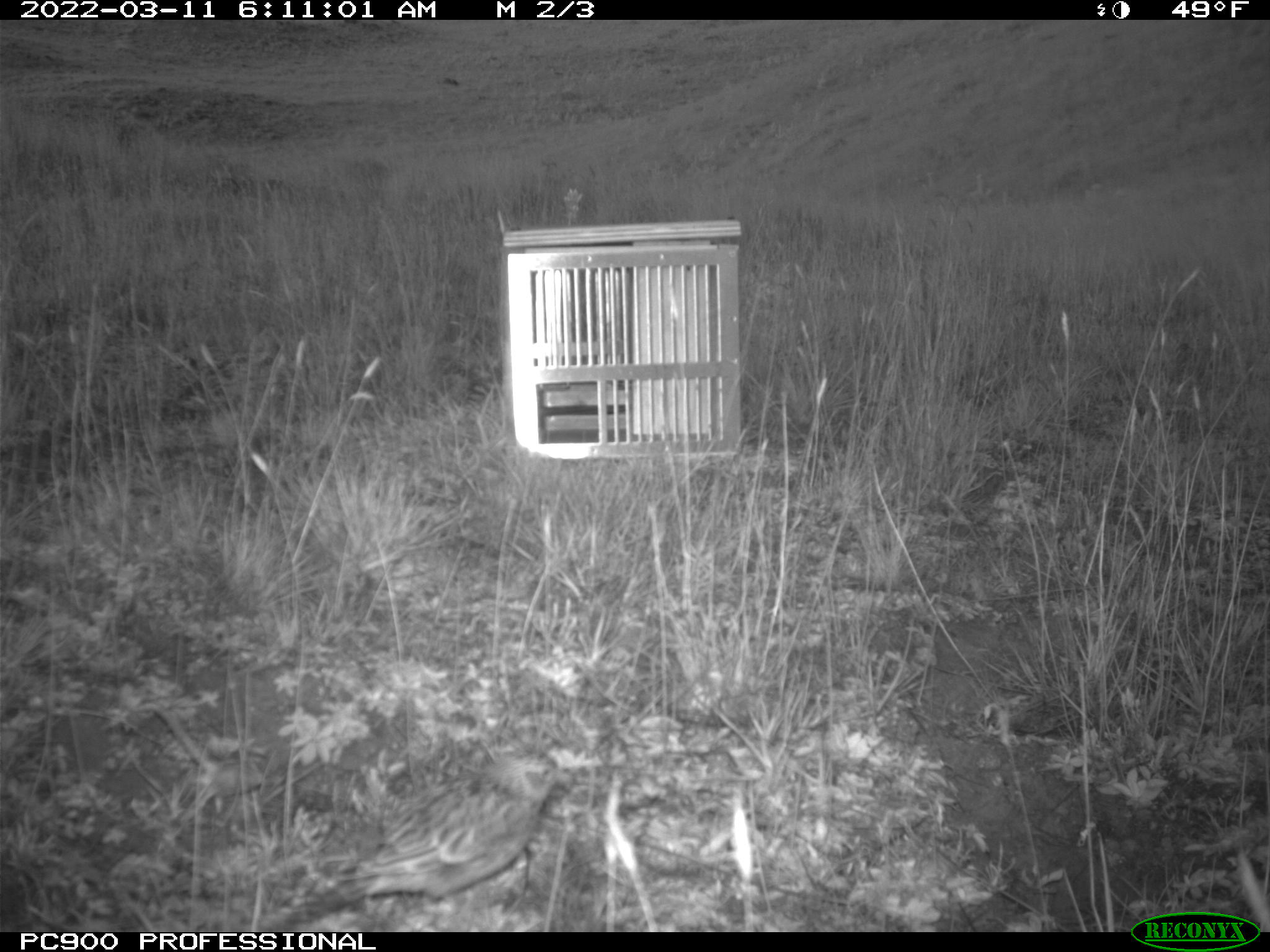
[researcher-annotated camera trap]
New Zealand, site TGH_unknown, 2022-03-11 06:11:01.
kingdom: Animalia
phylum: Chordata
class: Aves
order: Passeriformes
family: Motacillidae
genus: Anthus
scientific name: Anthus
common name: pipit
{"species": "pipit (Anthus)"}